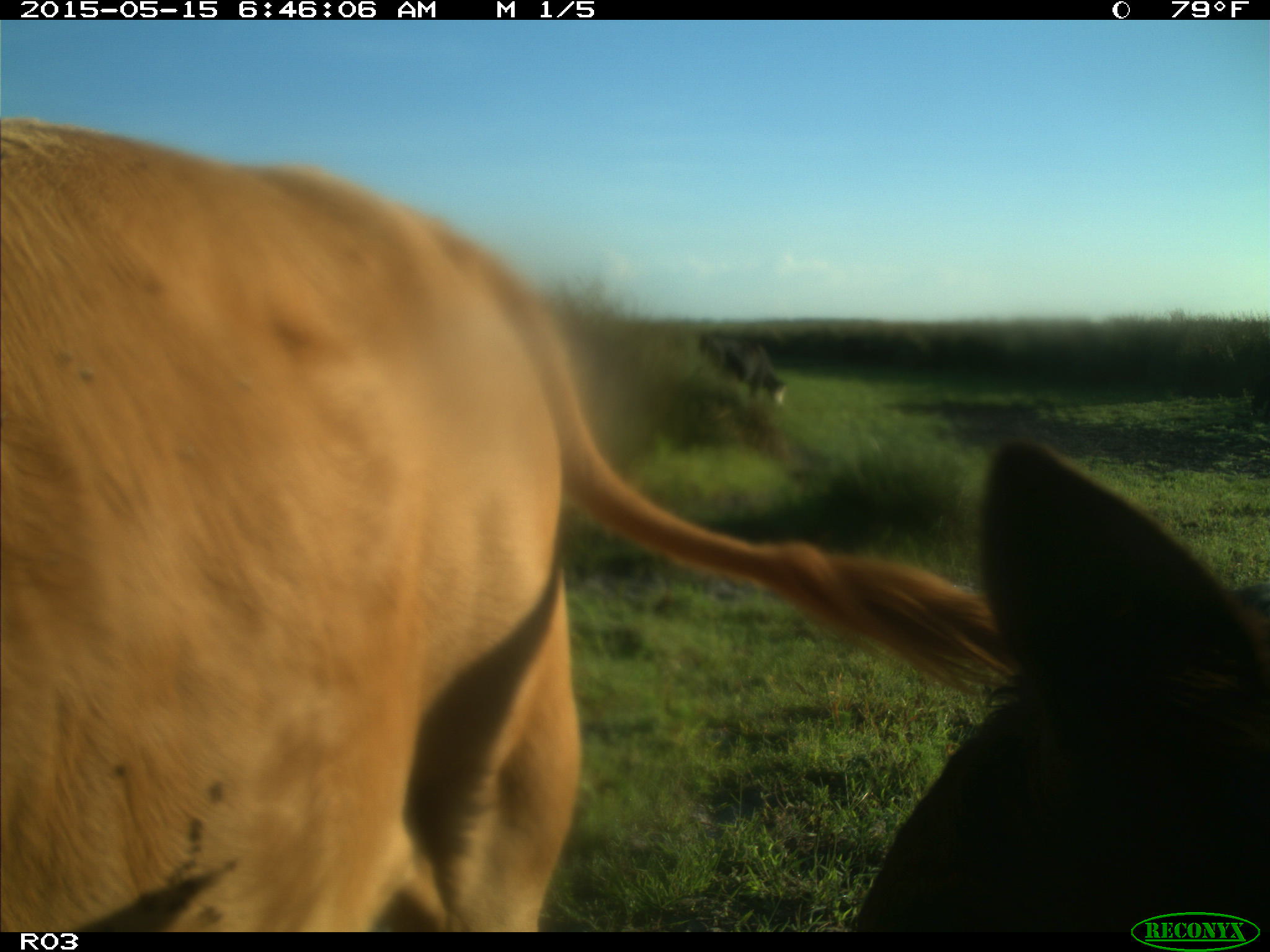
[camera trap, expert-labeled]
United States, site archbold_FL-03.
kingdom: Animalia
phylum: Chordata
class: Mammalia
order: Artiodactyla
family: Bovidae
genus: Bos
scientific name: Bos taurus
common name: domestic cow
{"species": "Bos taurus (domestic cow)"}